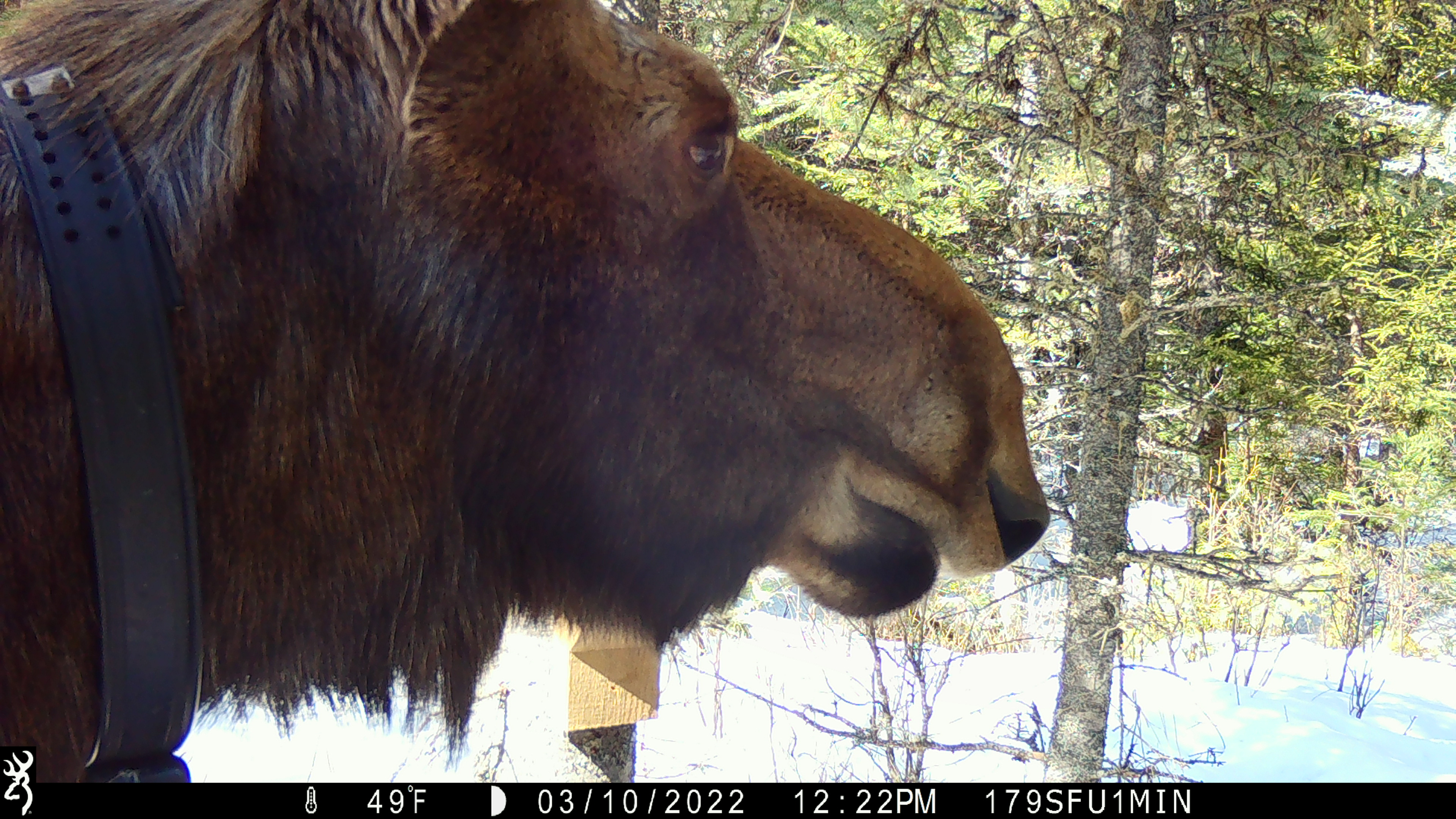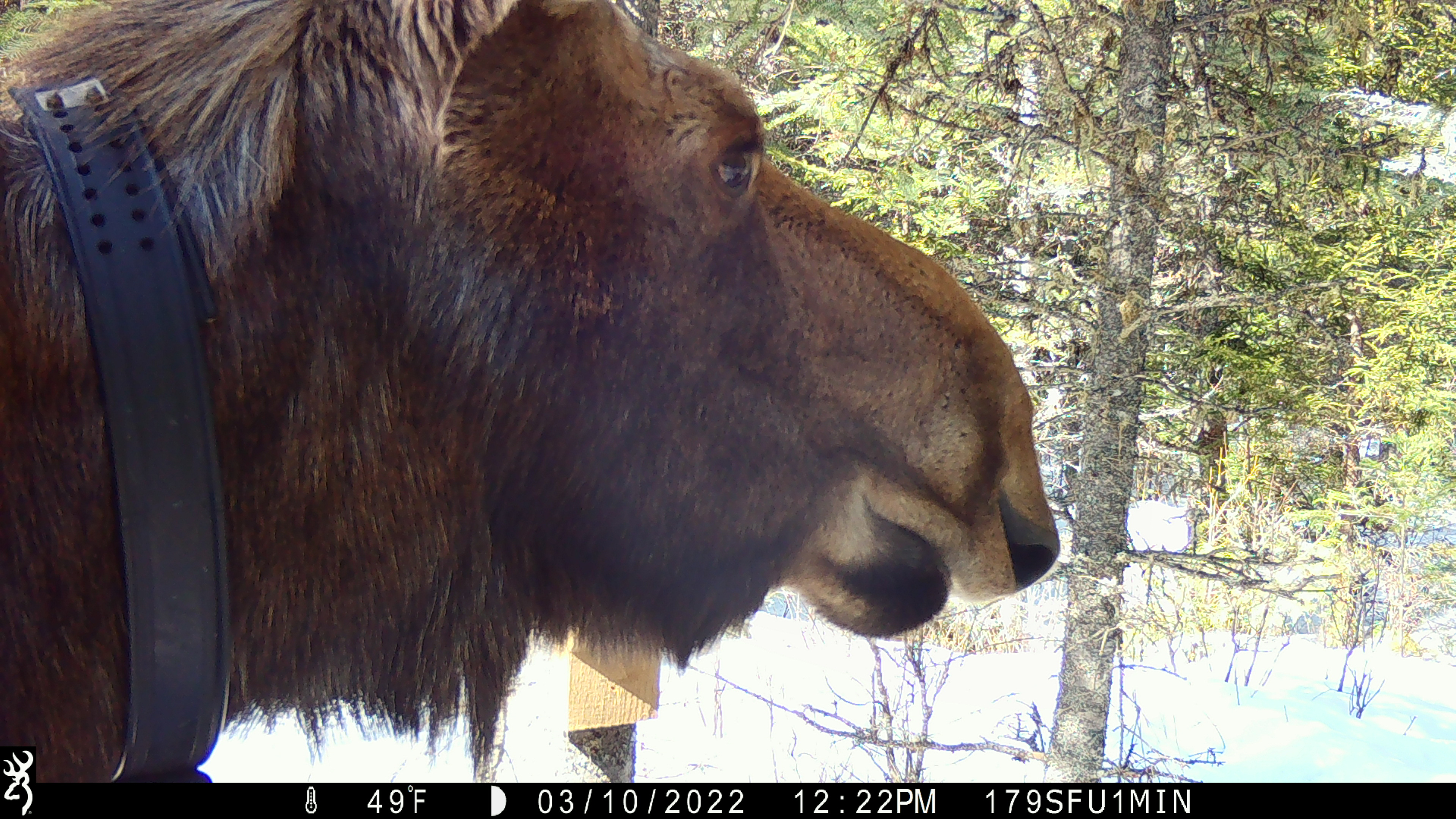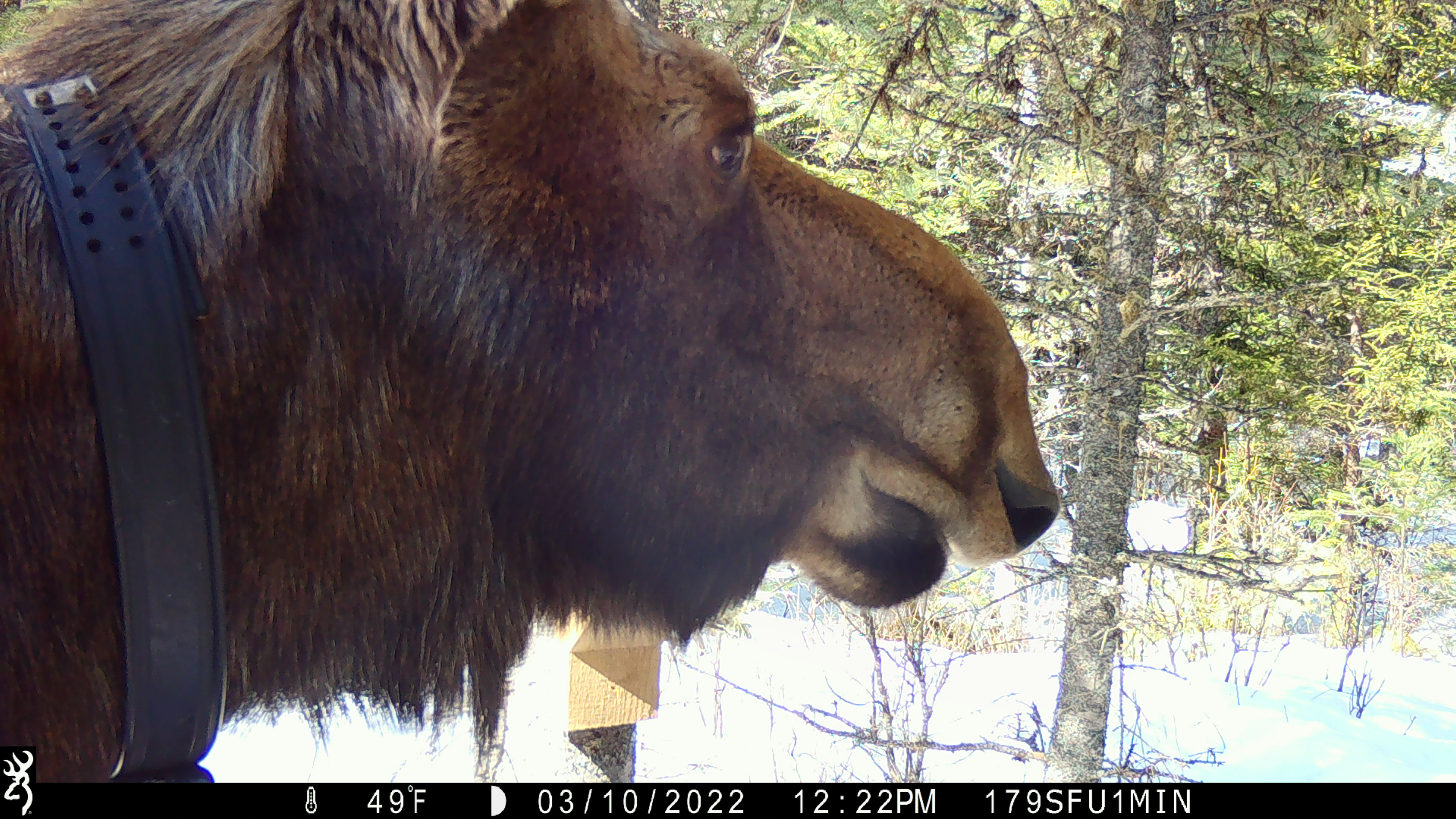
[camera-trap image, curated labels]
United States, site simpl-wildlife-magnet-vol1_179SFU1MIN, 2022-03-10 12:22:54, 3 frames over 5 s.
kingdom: Animalia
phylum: Chordata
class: Mammalia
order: Artiodactyla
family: Cervidae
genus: Alces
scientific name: Alces alces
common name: moose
Moose (Alces alces).